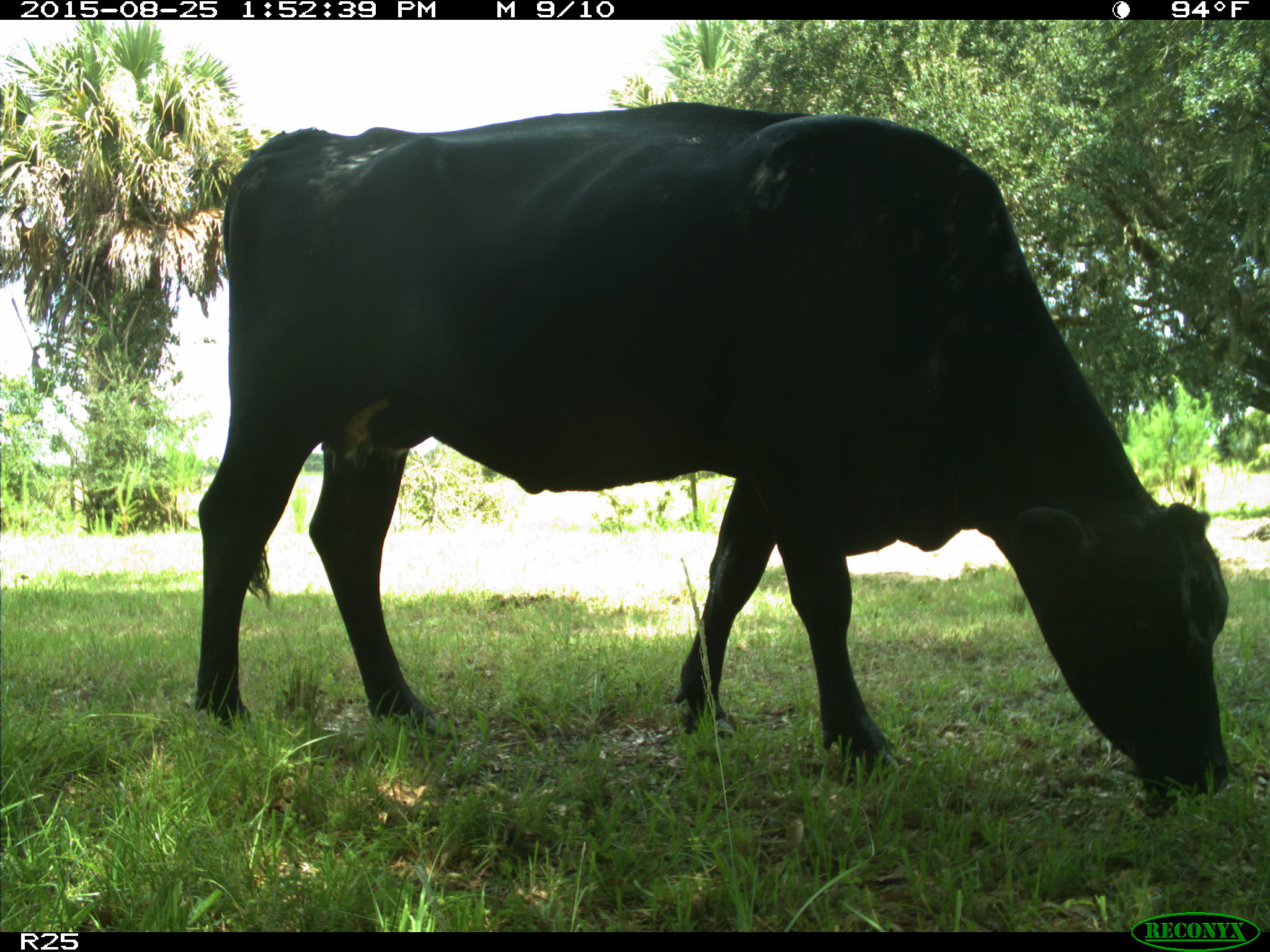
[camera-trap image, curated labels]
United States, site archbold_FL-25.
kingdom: Animalia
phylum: Chordata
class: Mammalia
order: Artiodactyla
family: Bovidae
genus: Bos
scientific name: Bos taurus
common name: domestic cow